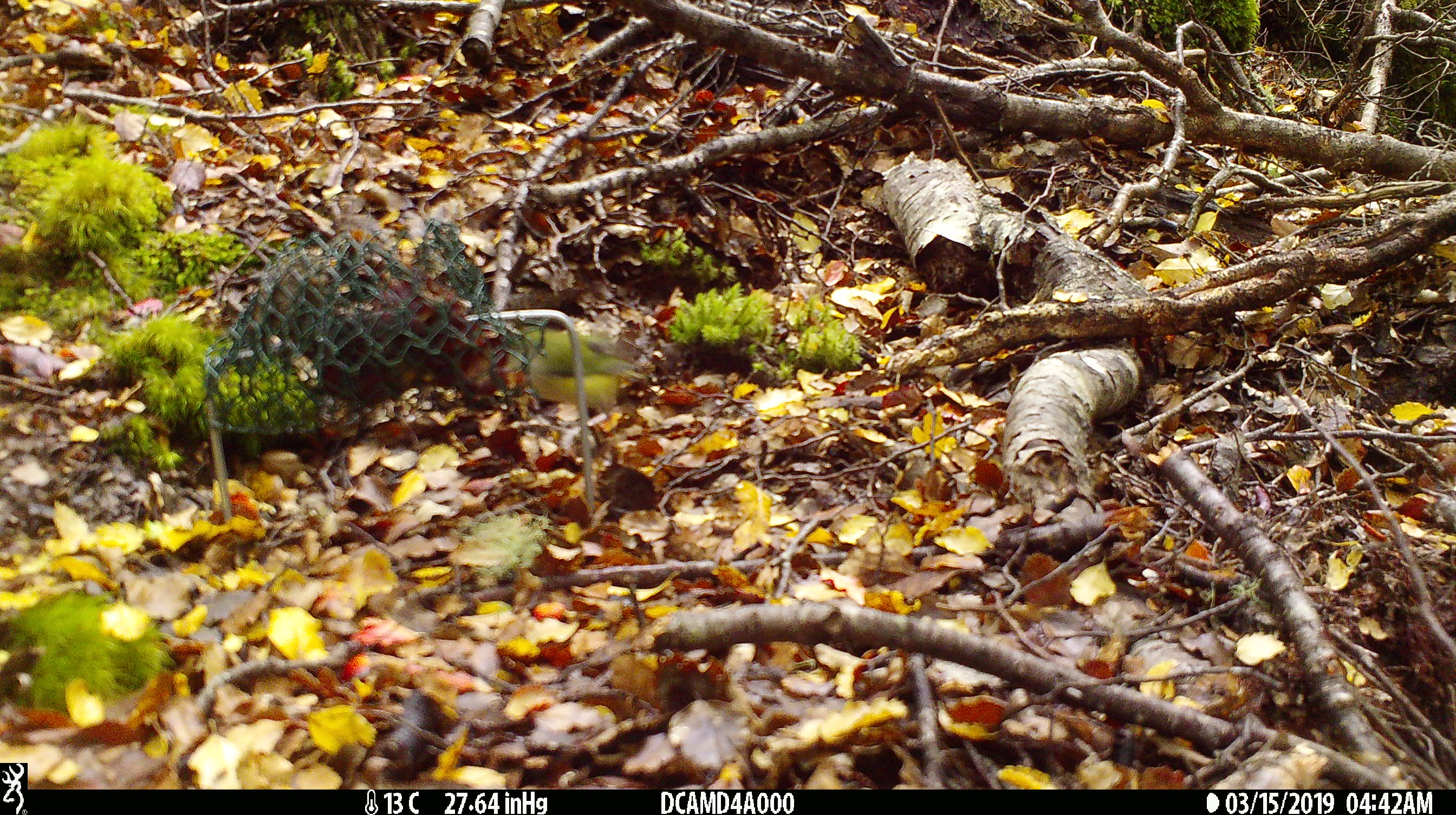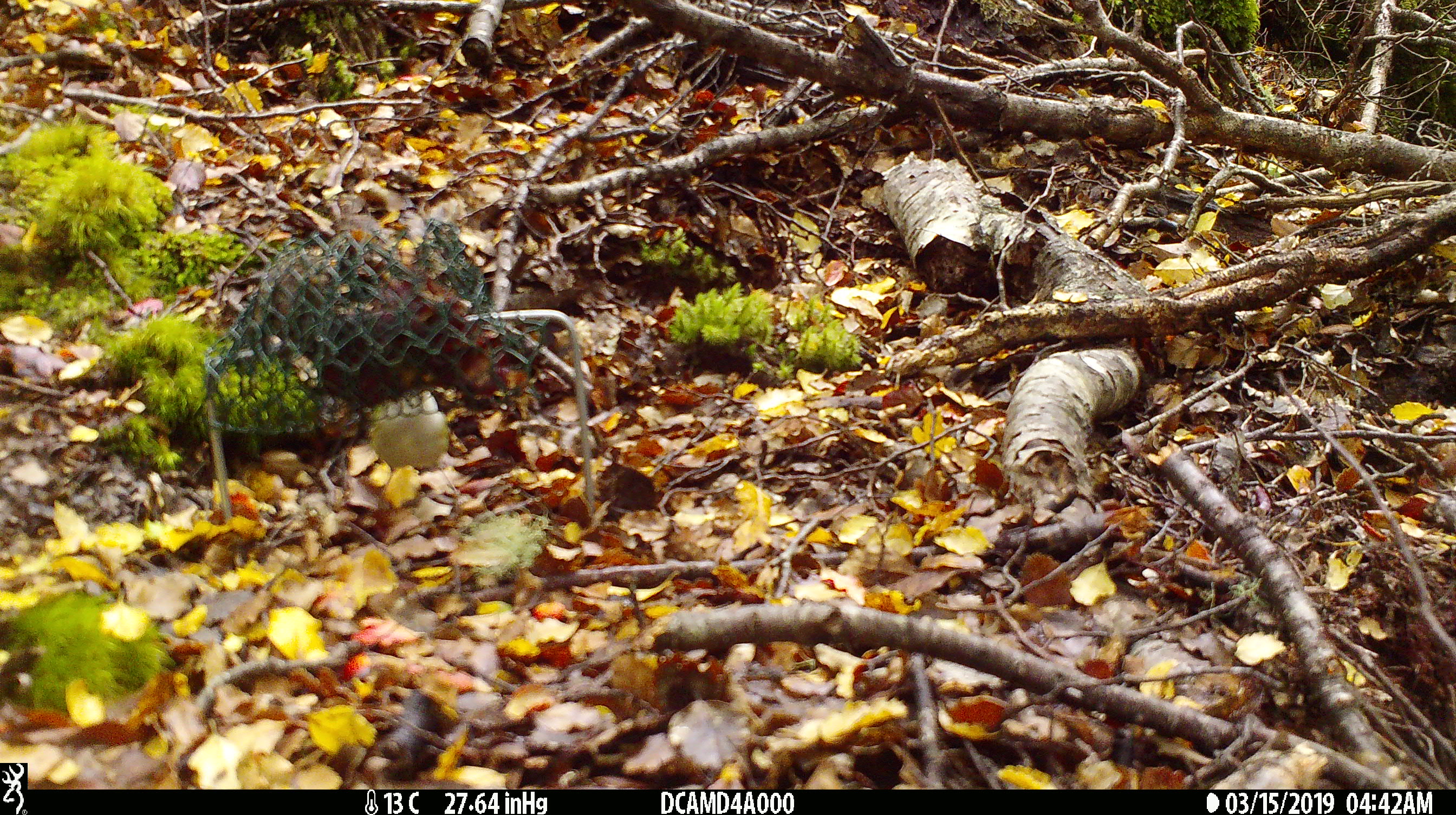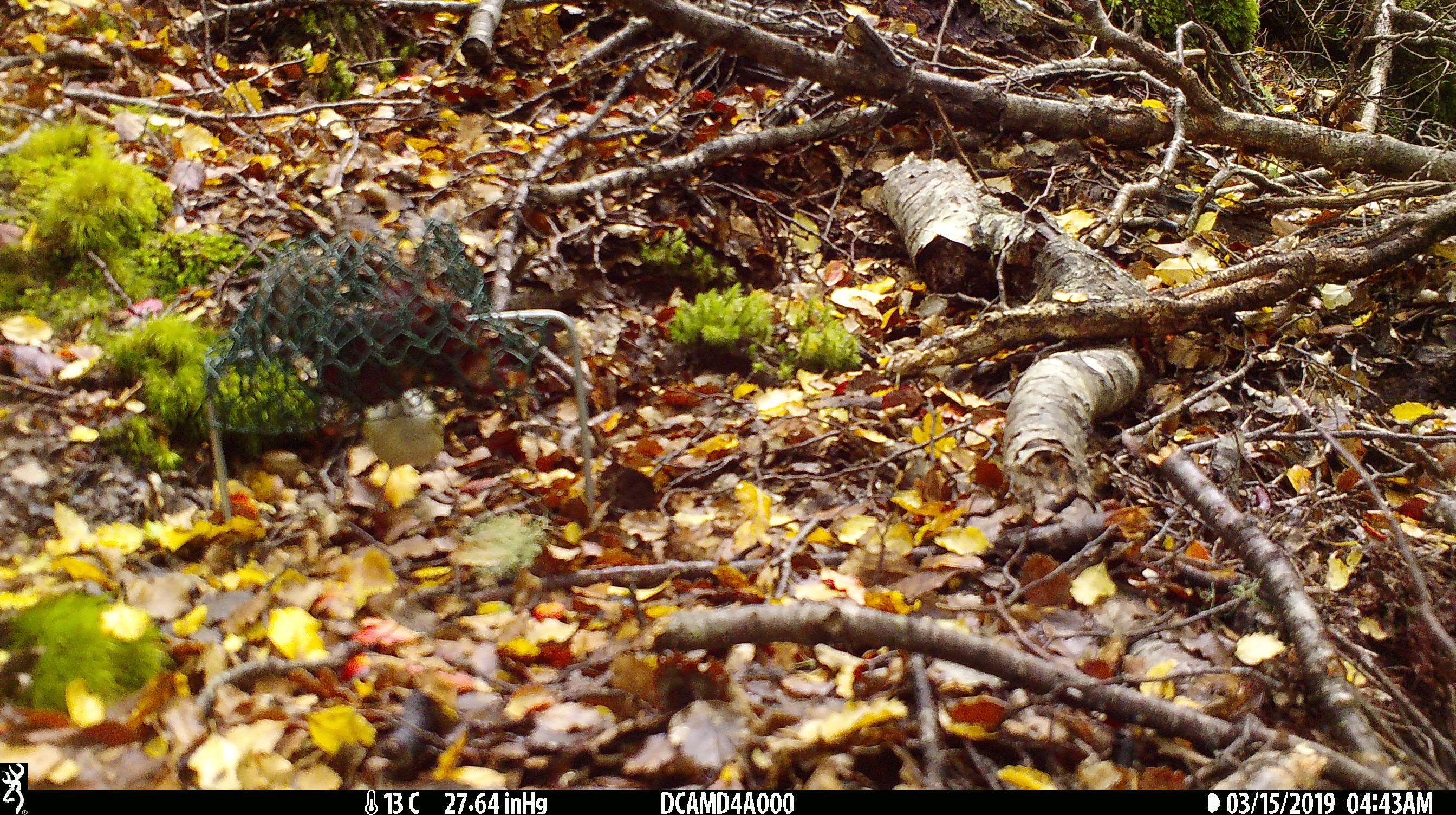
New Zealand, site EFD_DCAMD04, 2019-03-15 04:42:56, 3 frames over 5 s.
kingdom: Animalia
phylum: Chordata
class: Aves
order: Passeriformes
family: Acanthisittidae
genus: Acanthisitta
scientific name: Acanthisitta chloris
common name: rifleman